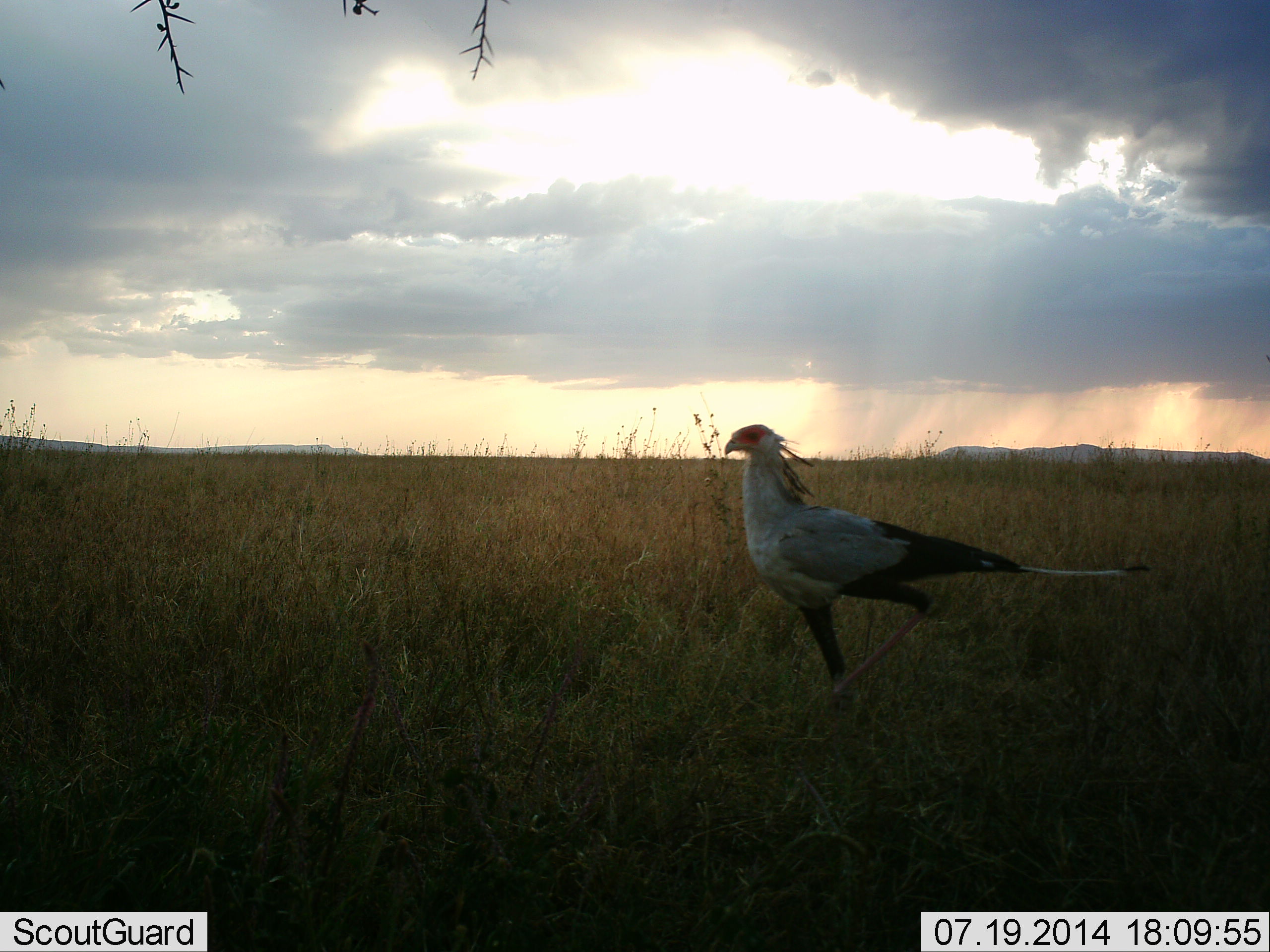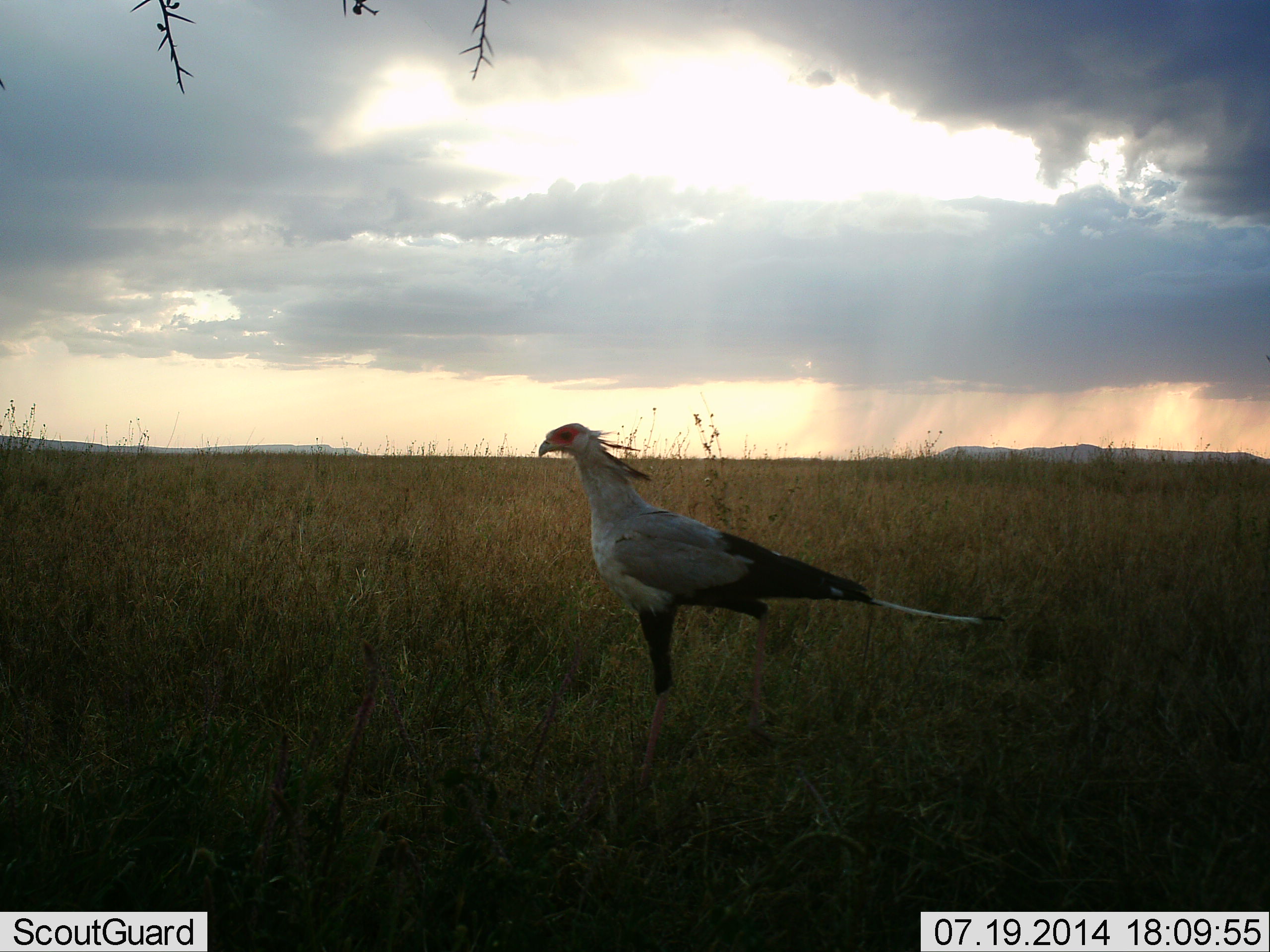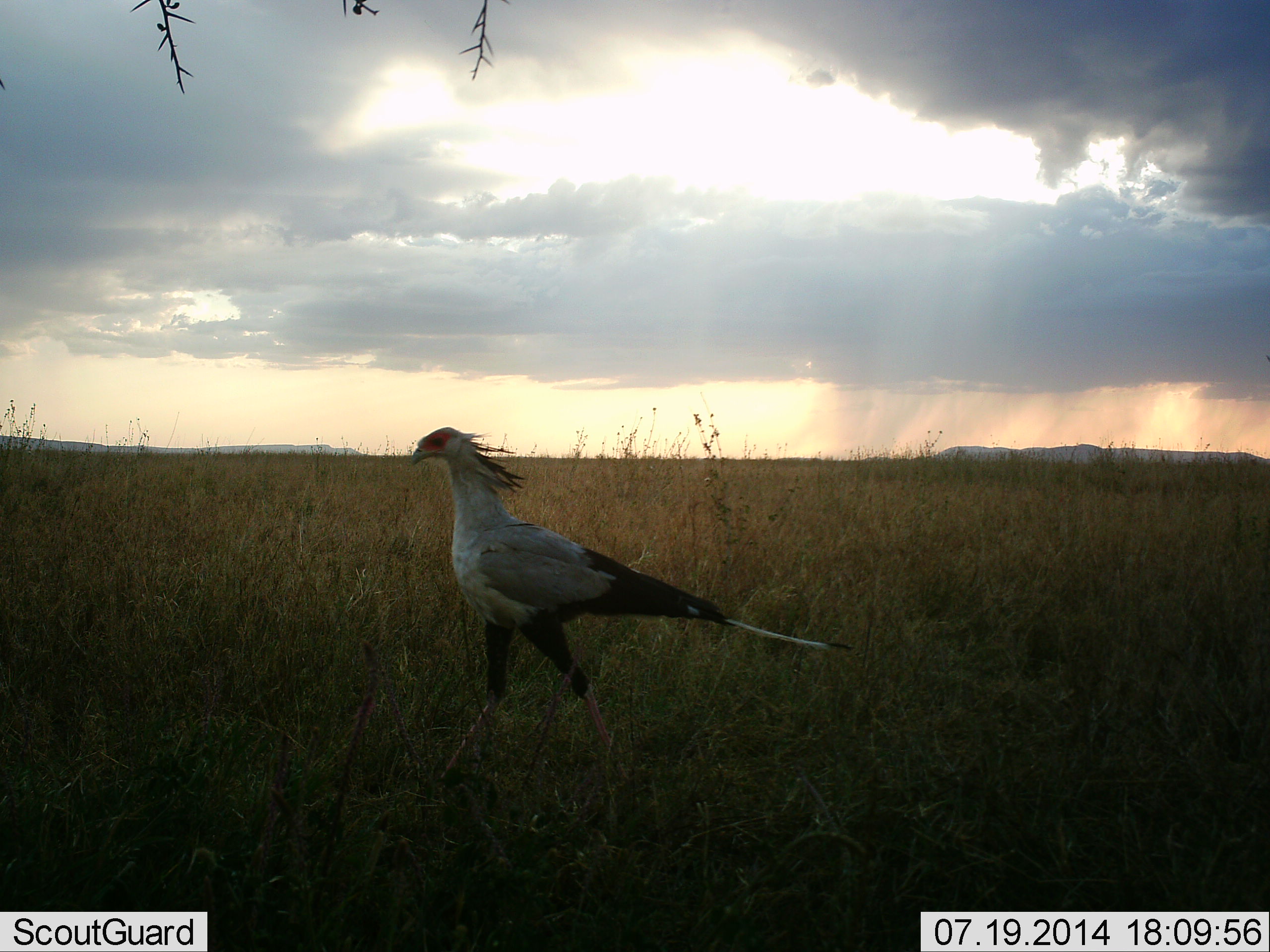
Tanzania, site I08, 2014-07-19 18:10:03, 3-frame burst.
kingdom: Animalia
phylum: Chordata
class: Aves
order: Accipitriformes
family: Sagittariidae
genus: Sagittarius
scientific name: Sagittarius serpentarius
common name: secretary bird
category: secretarybird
Secretarybird (secretary bird) (Sagittarius serpentarius), count 1. Behavior (volunteer vote fractions): standing 20%, resting 0%, moving 80%, interacting 0%. Young present (vote fraction): 0%. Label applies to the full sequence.